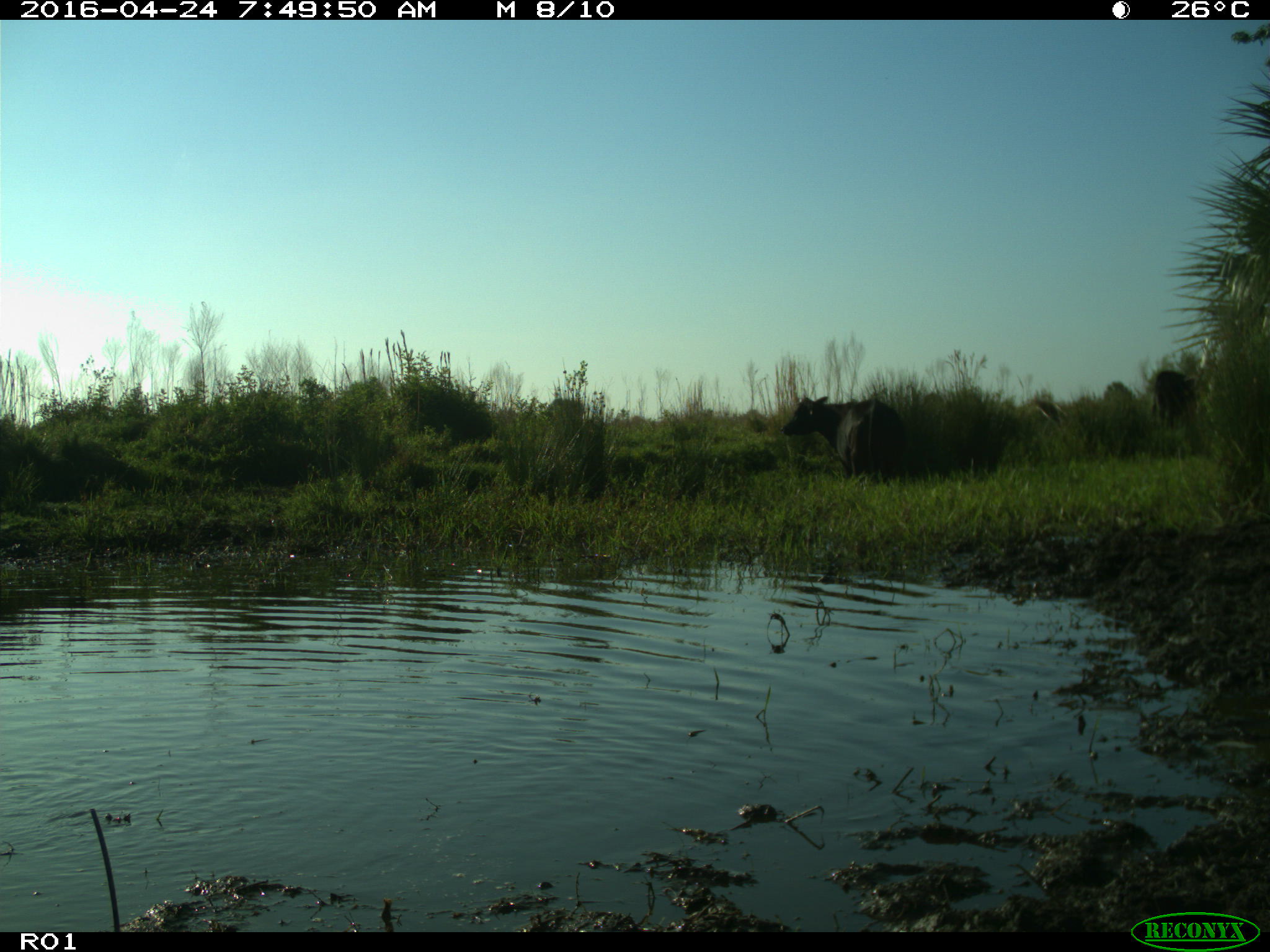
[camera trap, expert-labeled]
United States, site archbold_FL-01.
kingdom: Animalia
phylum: Chordata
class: Mammalia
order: Artiodactyla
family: Bovidae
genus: Bos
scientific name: Bos taurus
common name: domestic cow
Bos taurus (domestic cow).